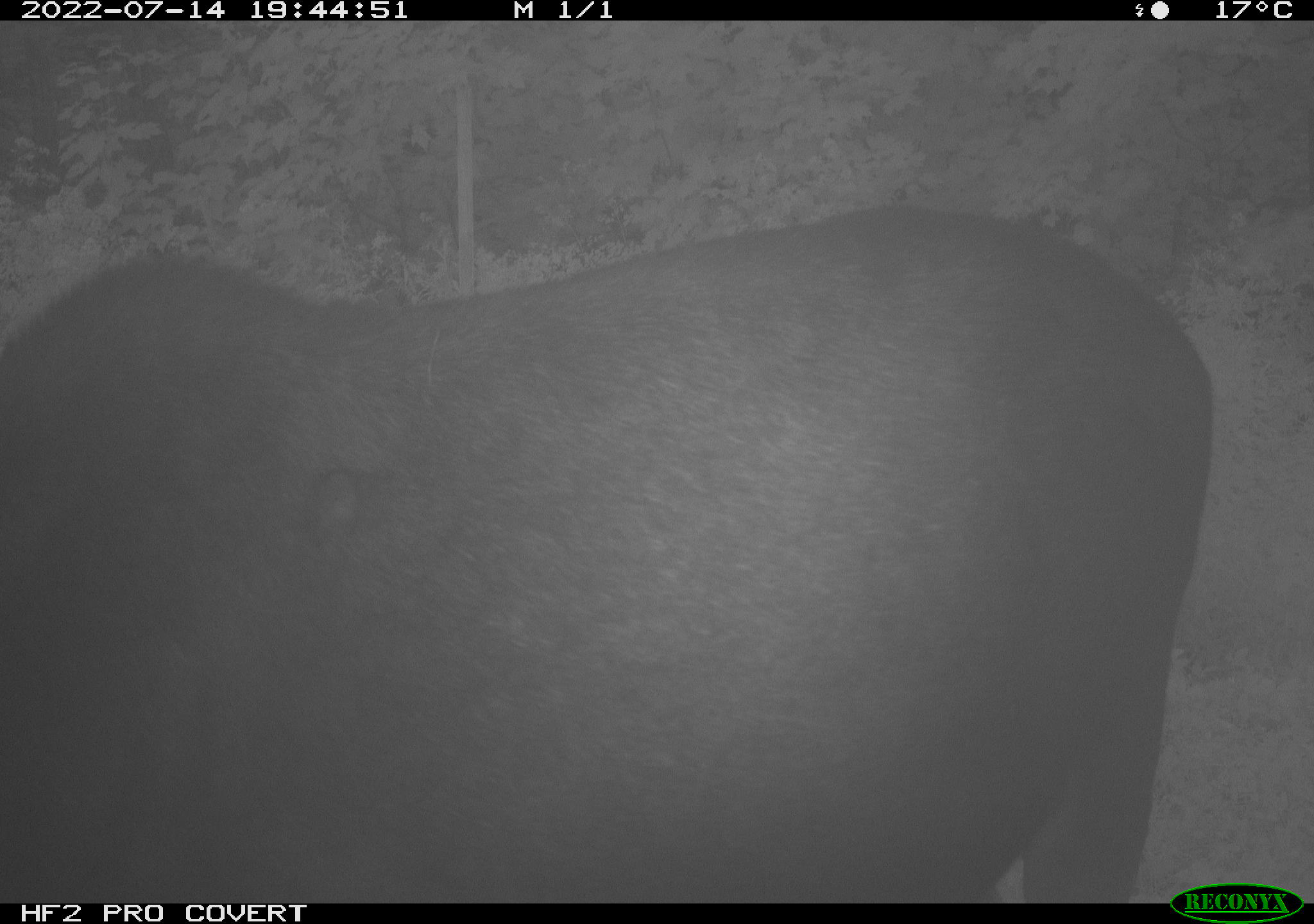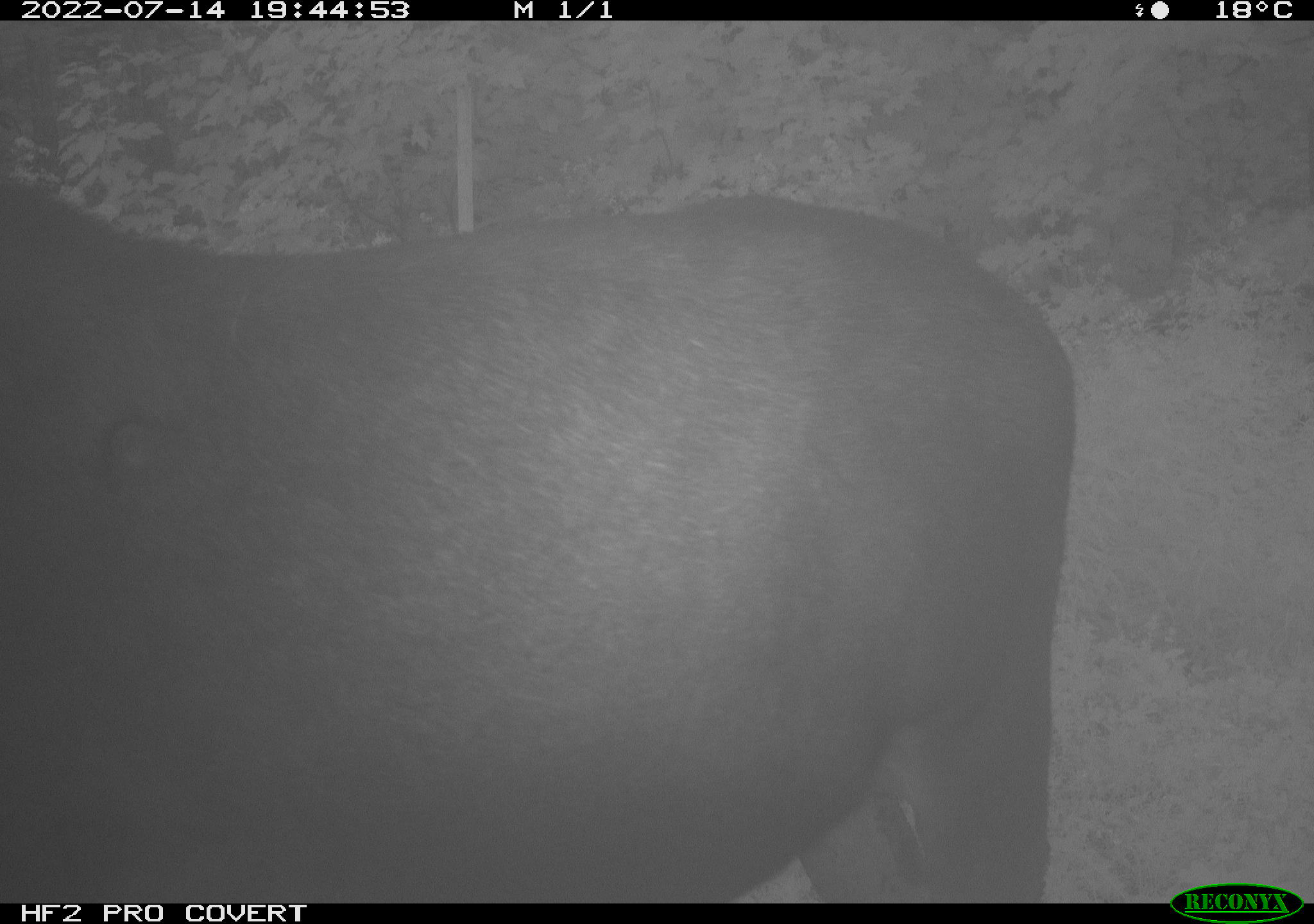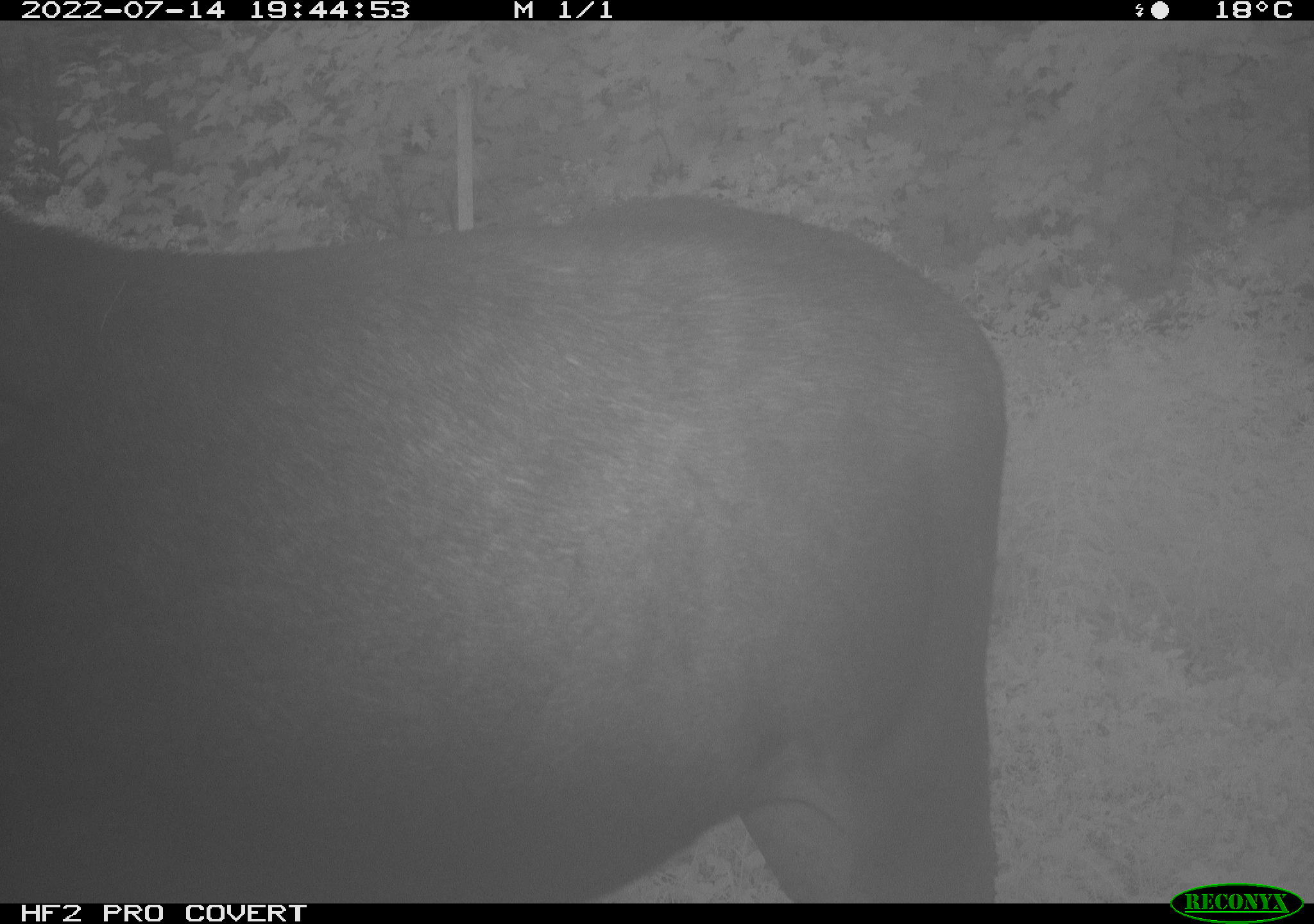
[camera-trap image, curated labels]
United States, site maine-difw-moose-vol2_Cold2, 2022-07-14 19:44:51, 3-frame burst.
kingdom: Animalia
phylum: Chordata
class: Mammalia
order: Artiodactyla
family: Cervidae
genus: Alces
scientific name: Alces alces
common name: moose